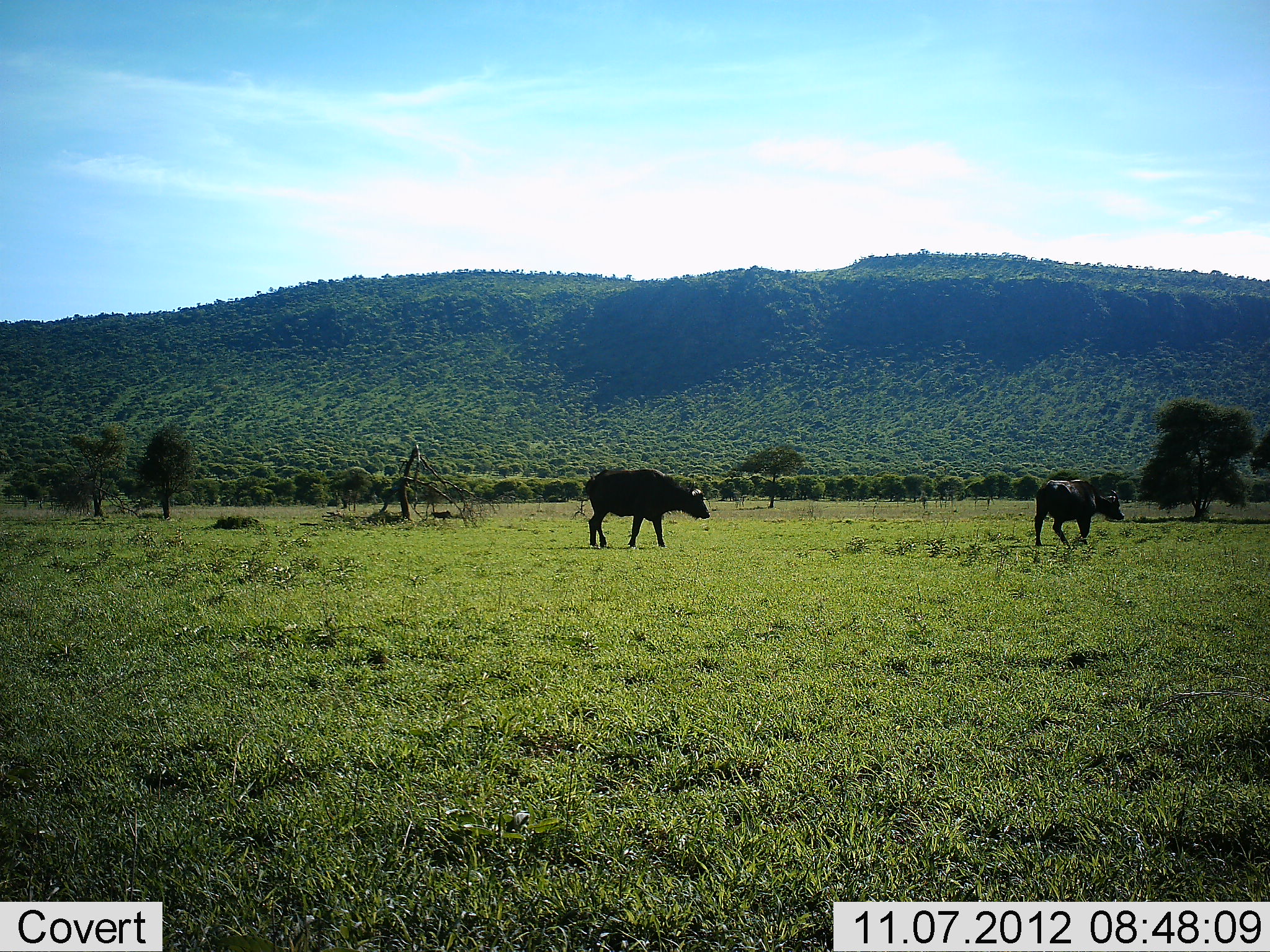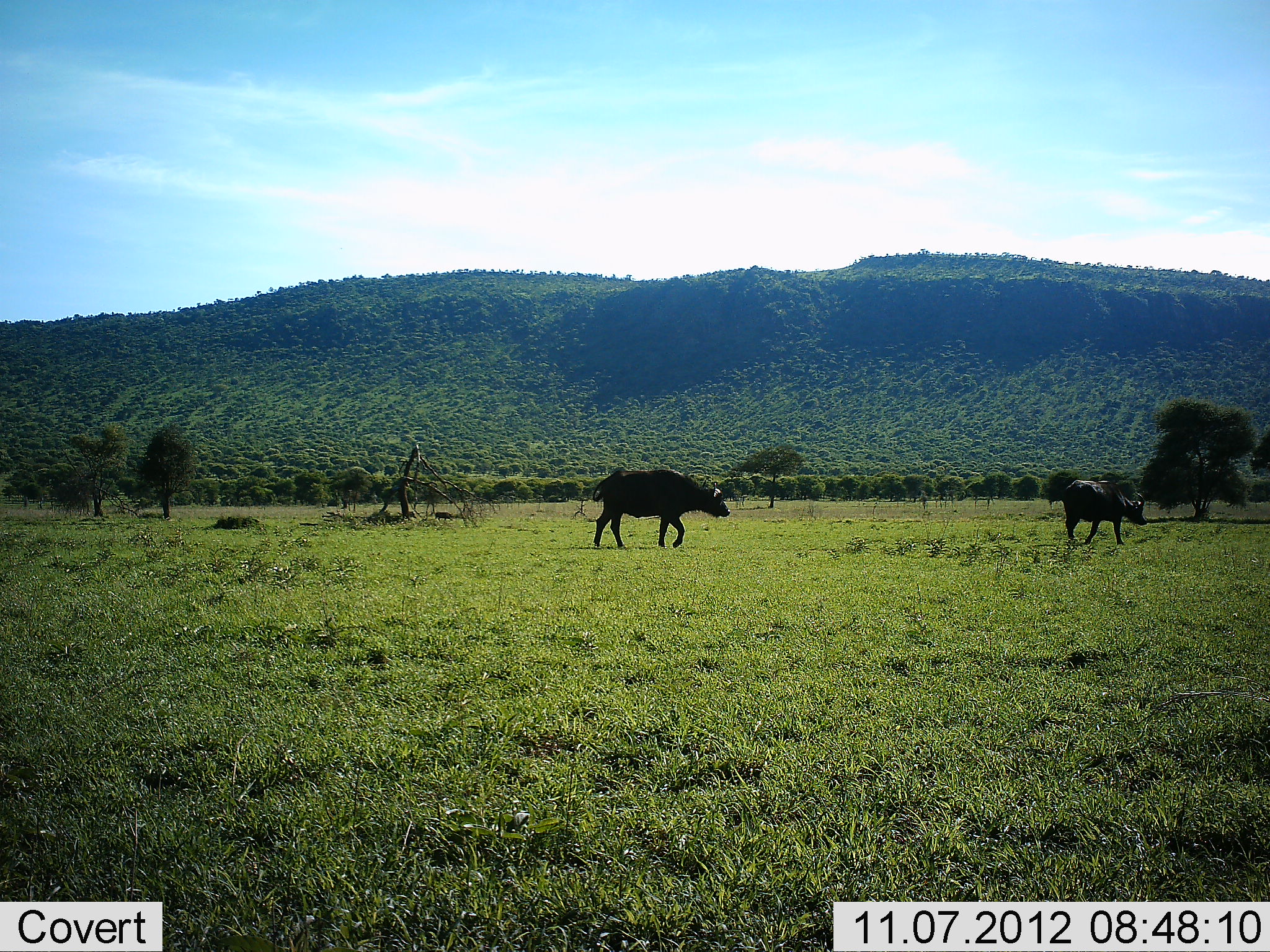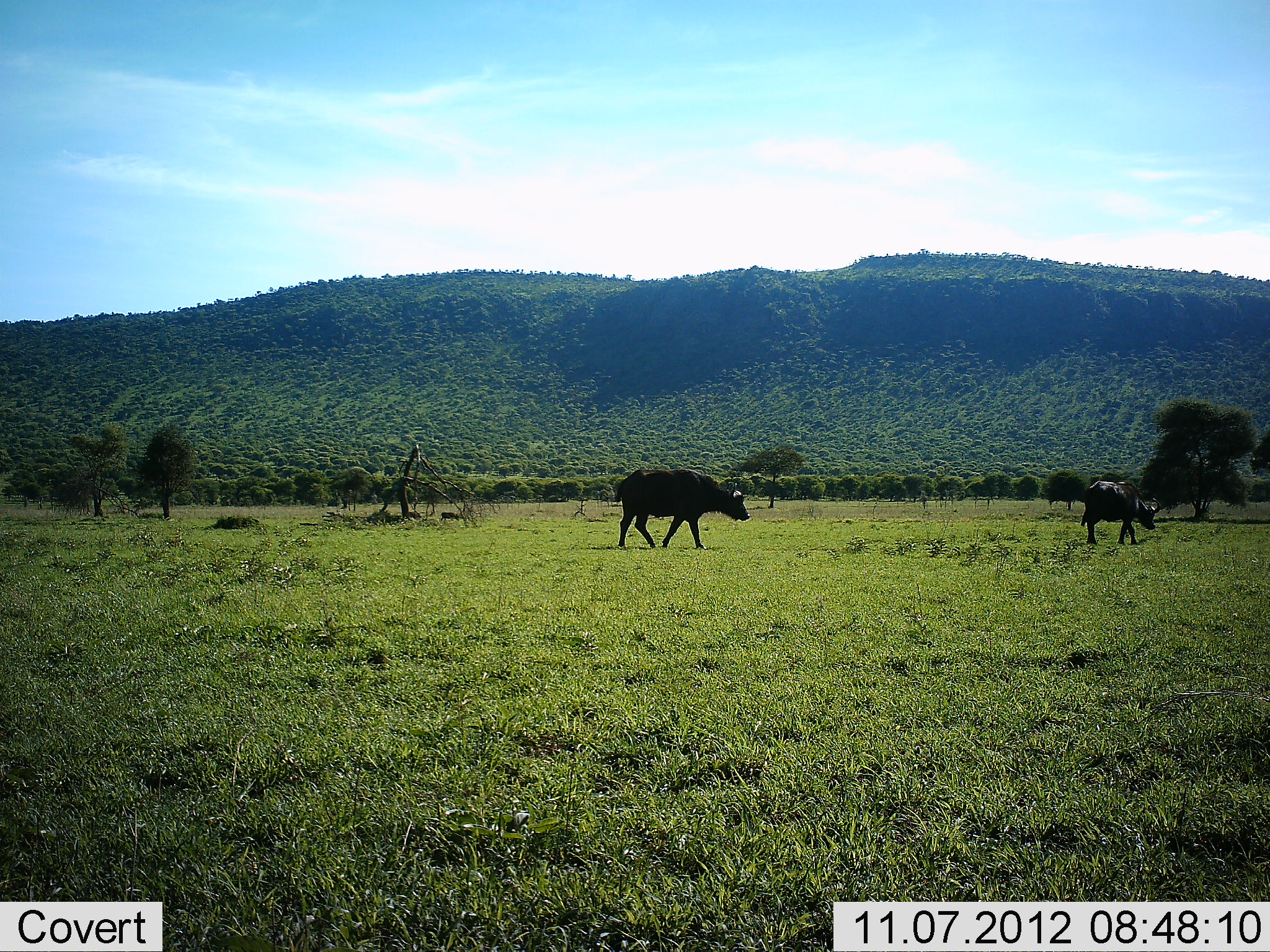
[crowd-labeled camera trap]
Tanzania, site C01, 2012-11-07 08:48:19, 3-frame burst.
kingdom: Animalia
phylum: Chordata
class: Mammalia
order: Artiodactyla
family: Bovidae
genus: Syncerus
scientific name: Syncerus caffer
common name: cape buffalo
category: buffalo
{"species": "buffalo (cape buffalo) (Syncerus caffer)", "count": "2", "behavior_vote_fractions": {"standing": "0%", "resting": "0%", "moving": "100%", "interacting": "0%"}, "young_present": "0%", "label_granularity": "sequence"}